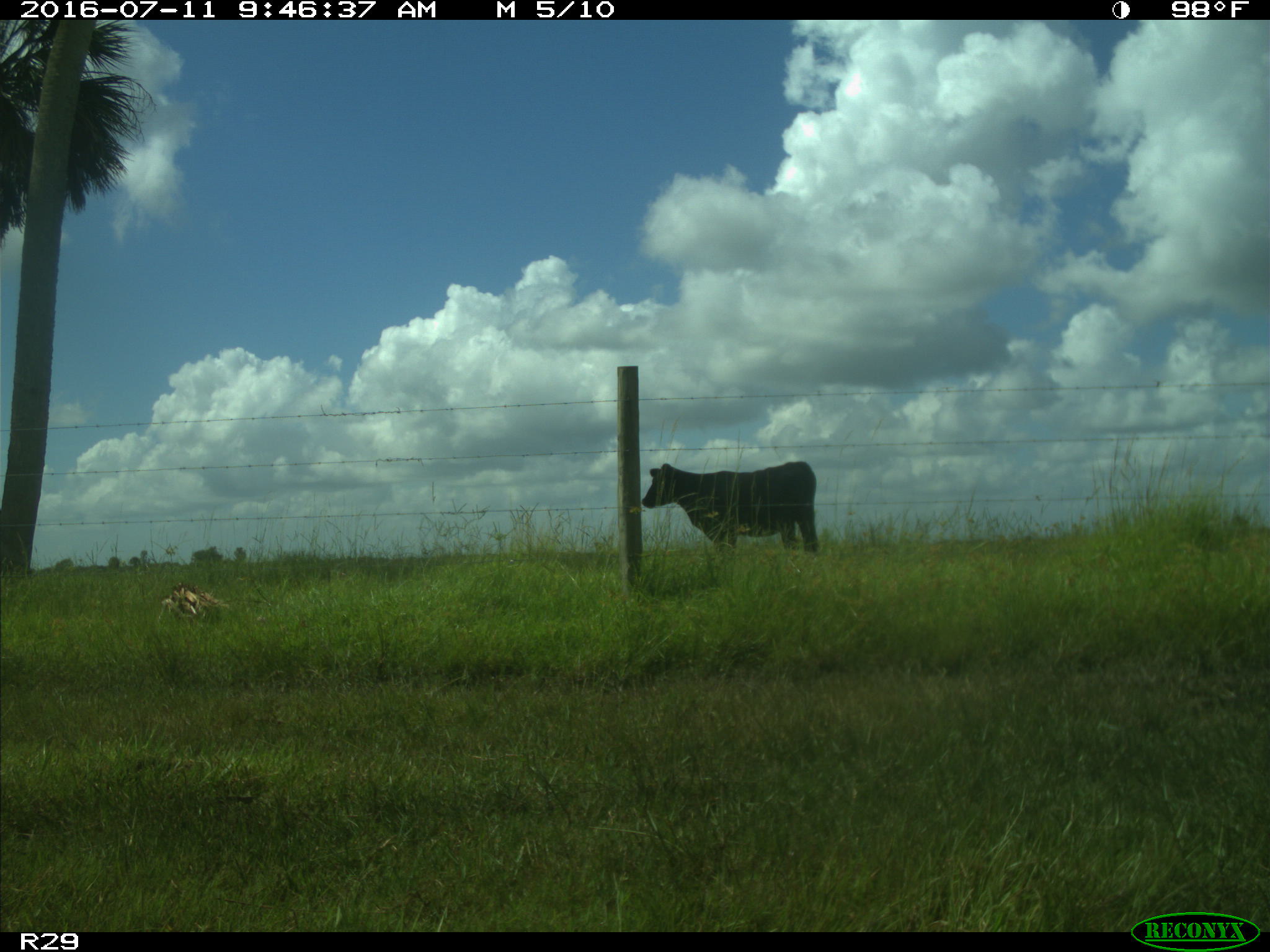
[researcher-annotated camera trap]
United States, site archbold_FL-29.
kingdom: Animalia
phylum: Chordata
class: Mammalia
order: Artiodactyla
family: Bovidae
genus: Bos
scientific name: Bos taurus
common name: domestic cow